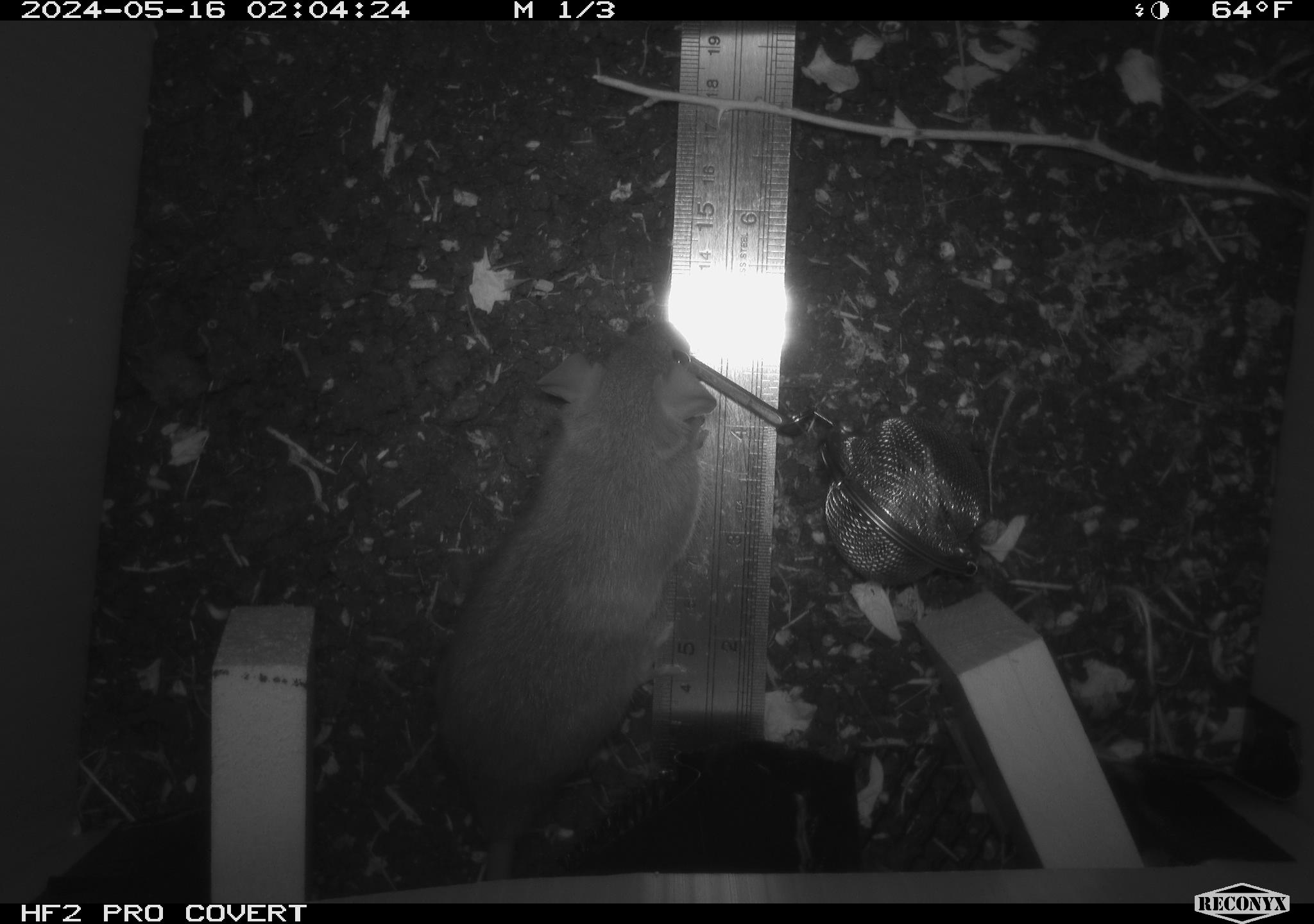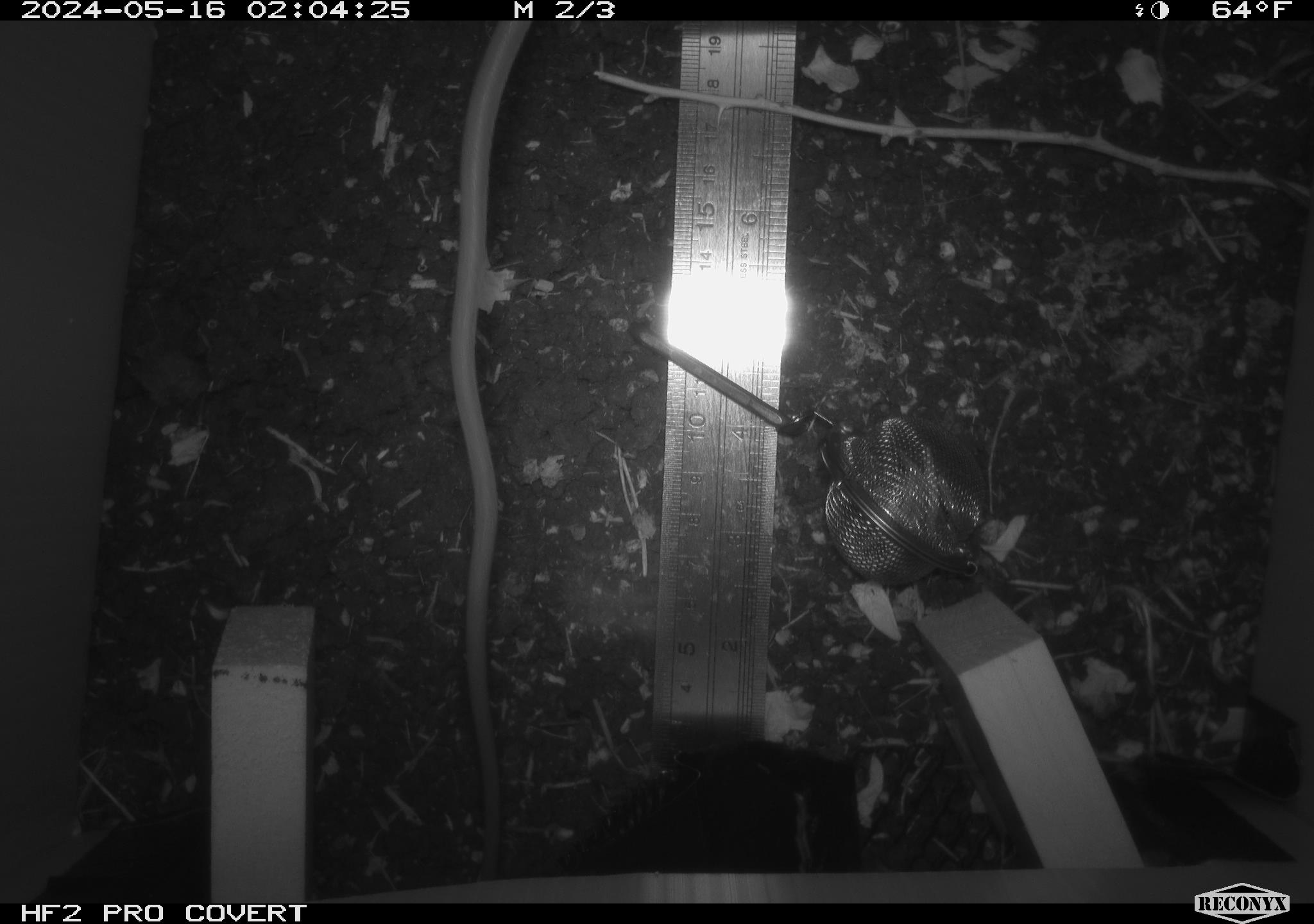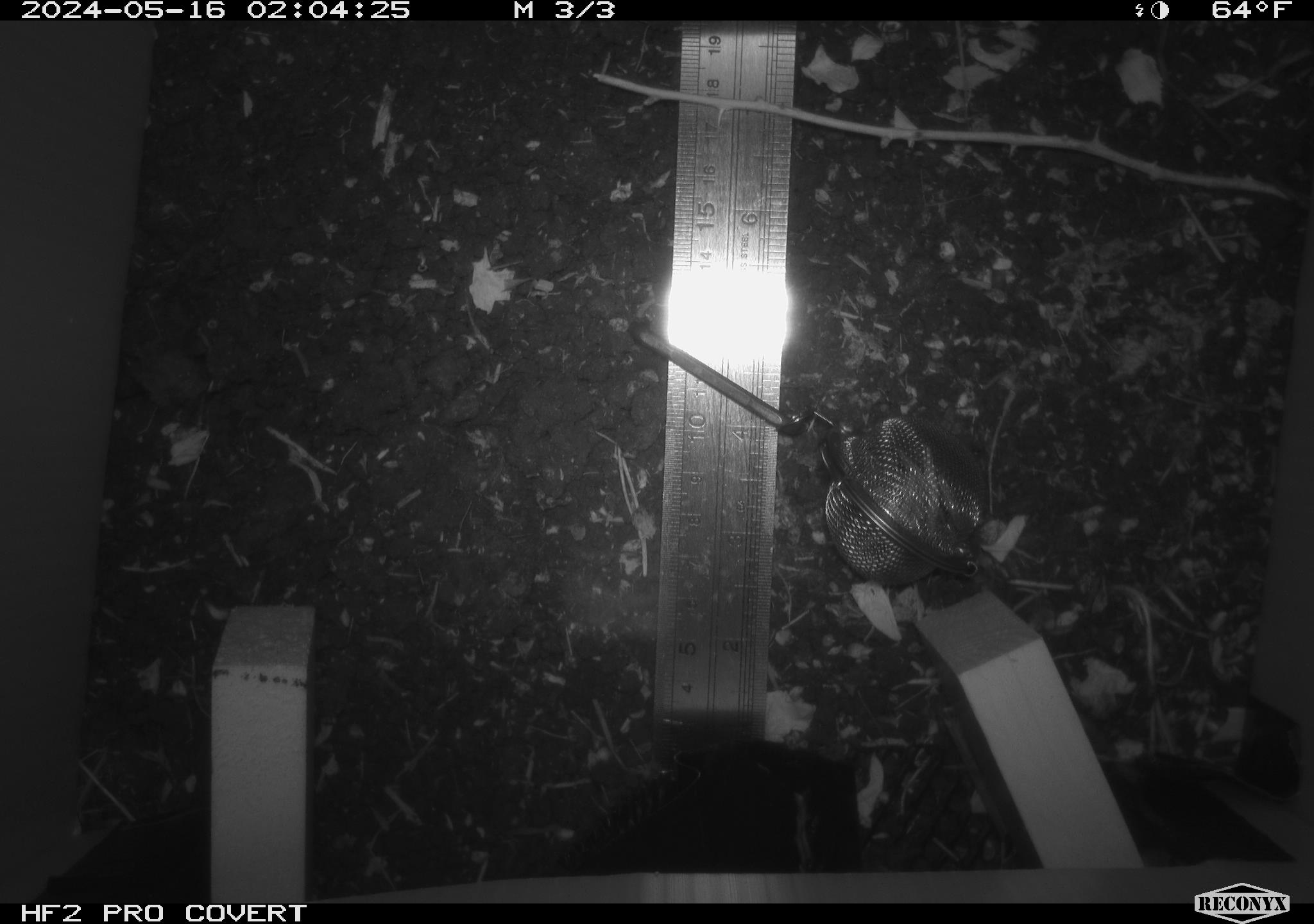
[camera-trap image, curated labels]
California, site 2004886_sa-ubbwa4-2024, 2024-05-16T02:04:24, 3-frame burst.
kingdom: Animalia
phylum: Chordata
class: Mammalia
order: Rodentia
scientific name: Rodentia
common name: woodrat or rat or mouse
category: woodrat or rat or mouse species